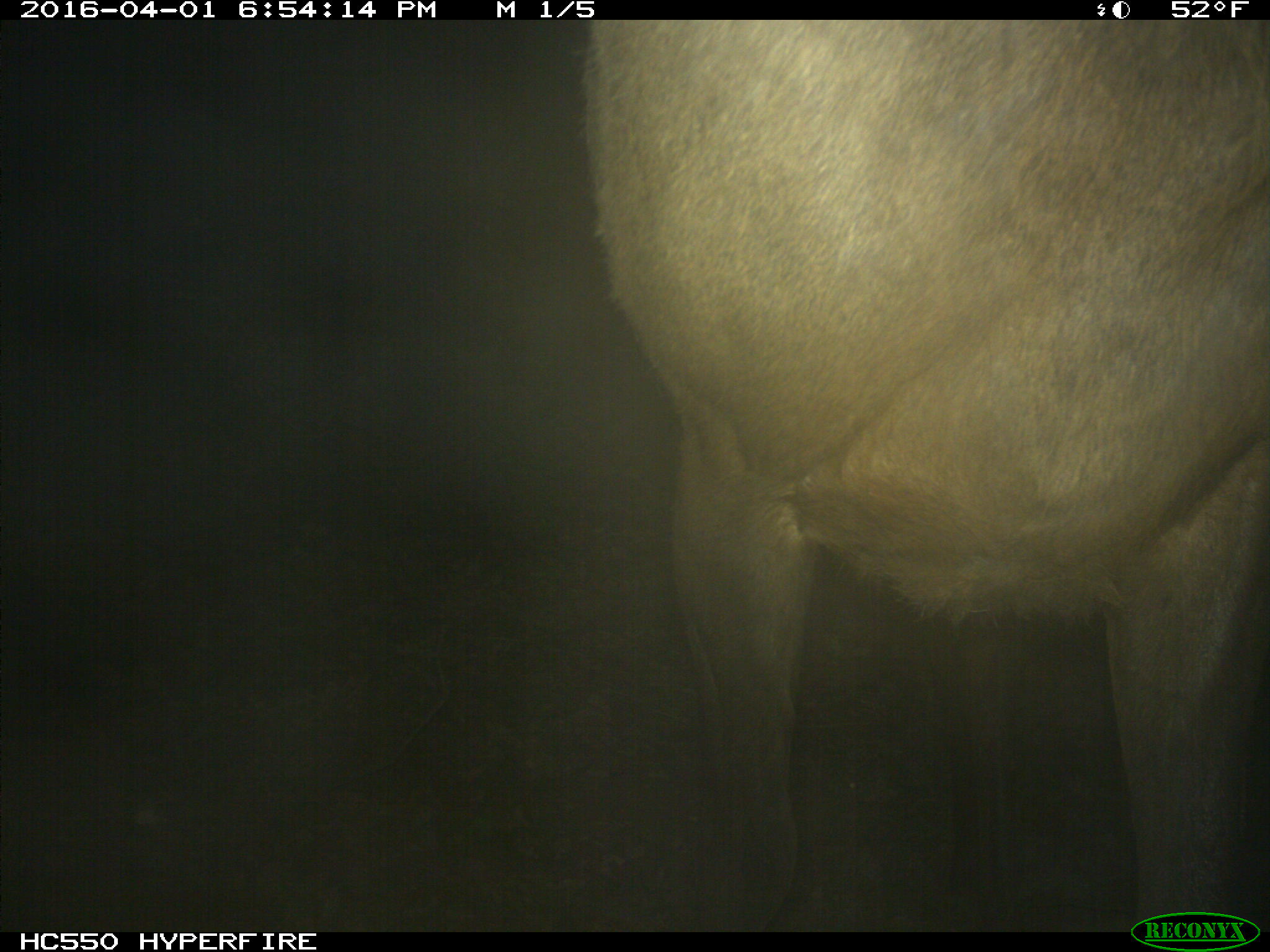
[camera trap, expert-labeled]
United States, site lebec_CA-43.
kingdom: Animalia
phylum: Chordata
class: Mammalia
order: Artiodactyla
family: Cervidae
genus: Cervus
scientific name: Cervus canadensis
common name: elk